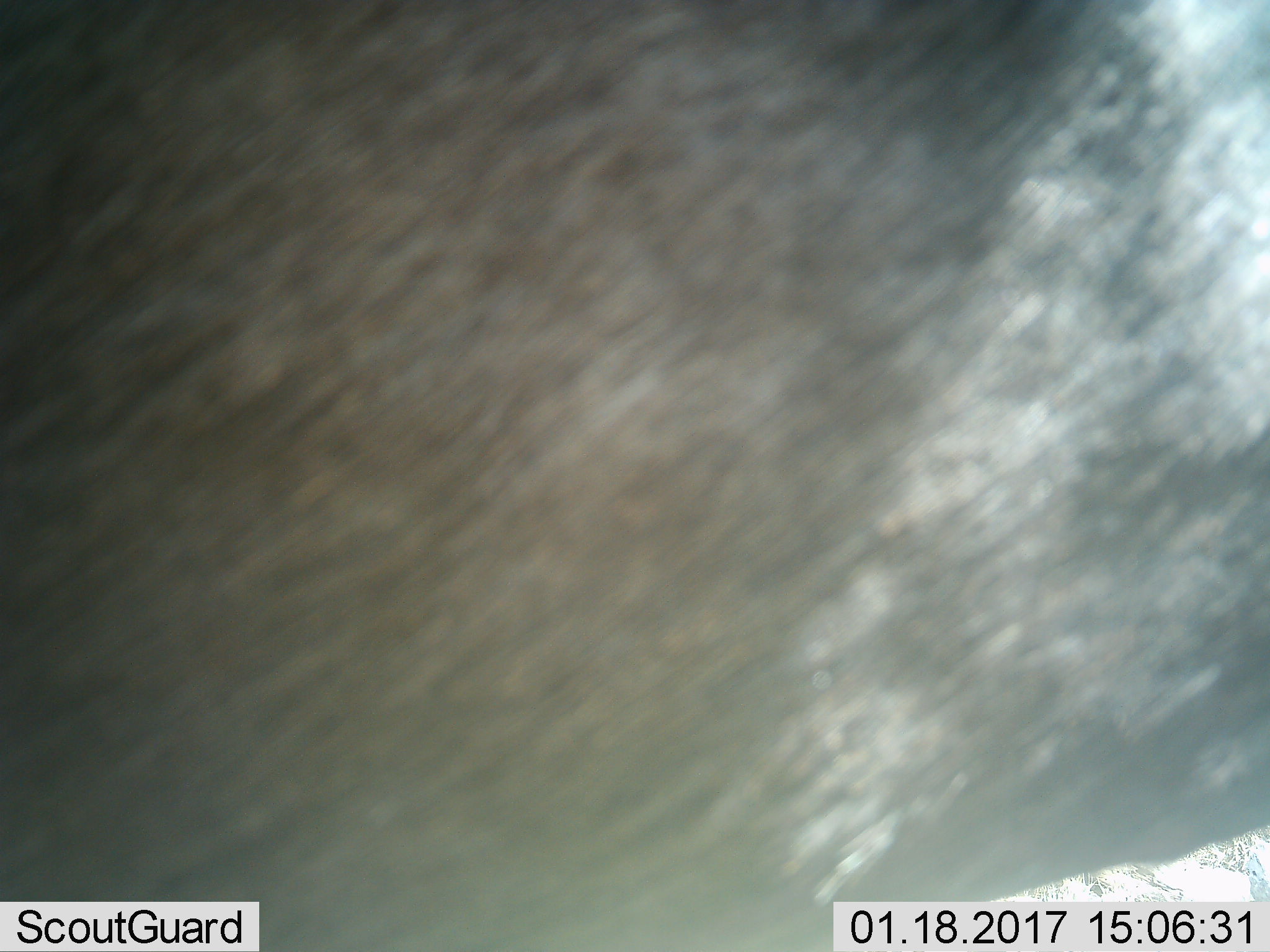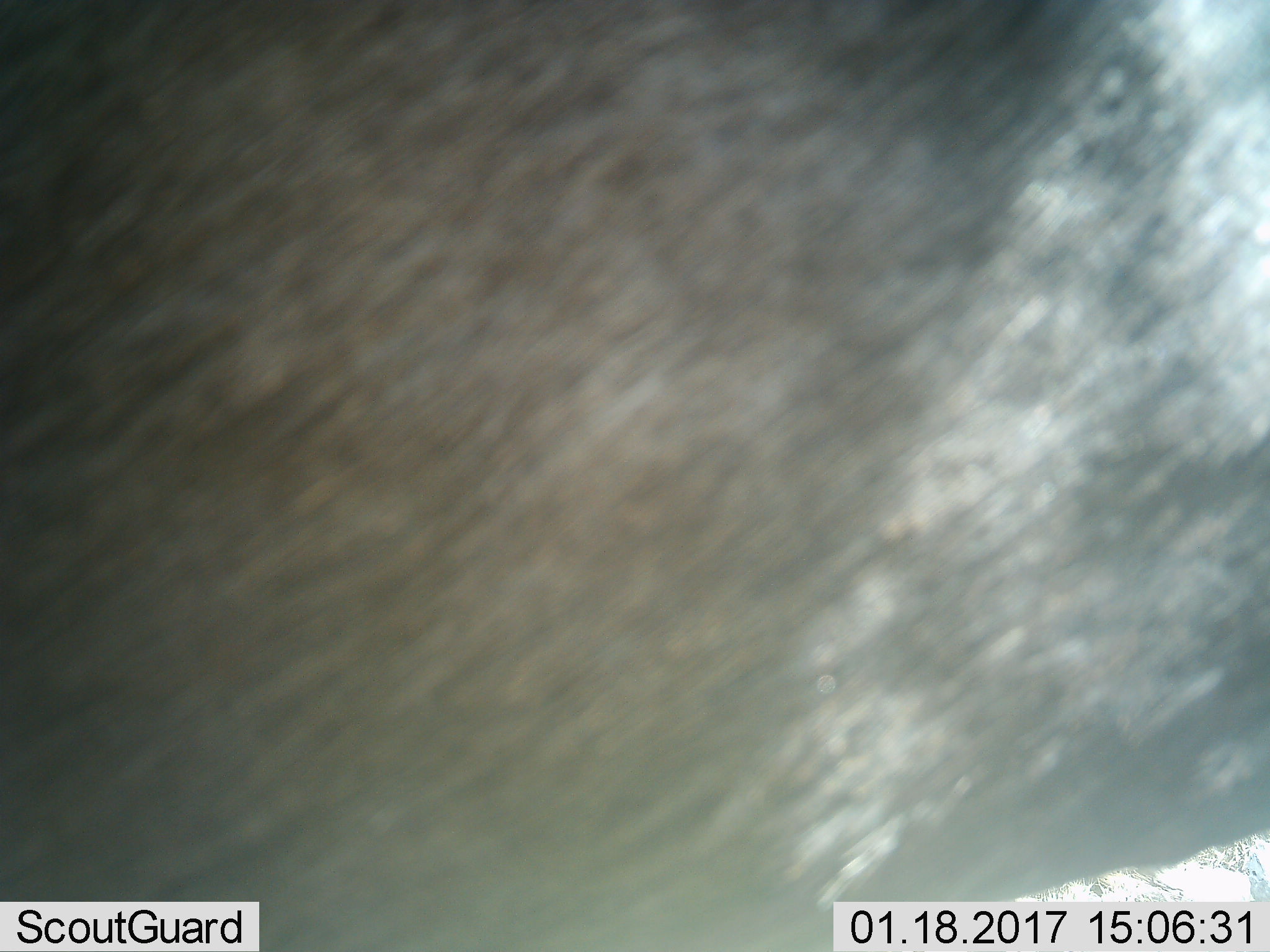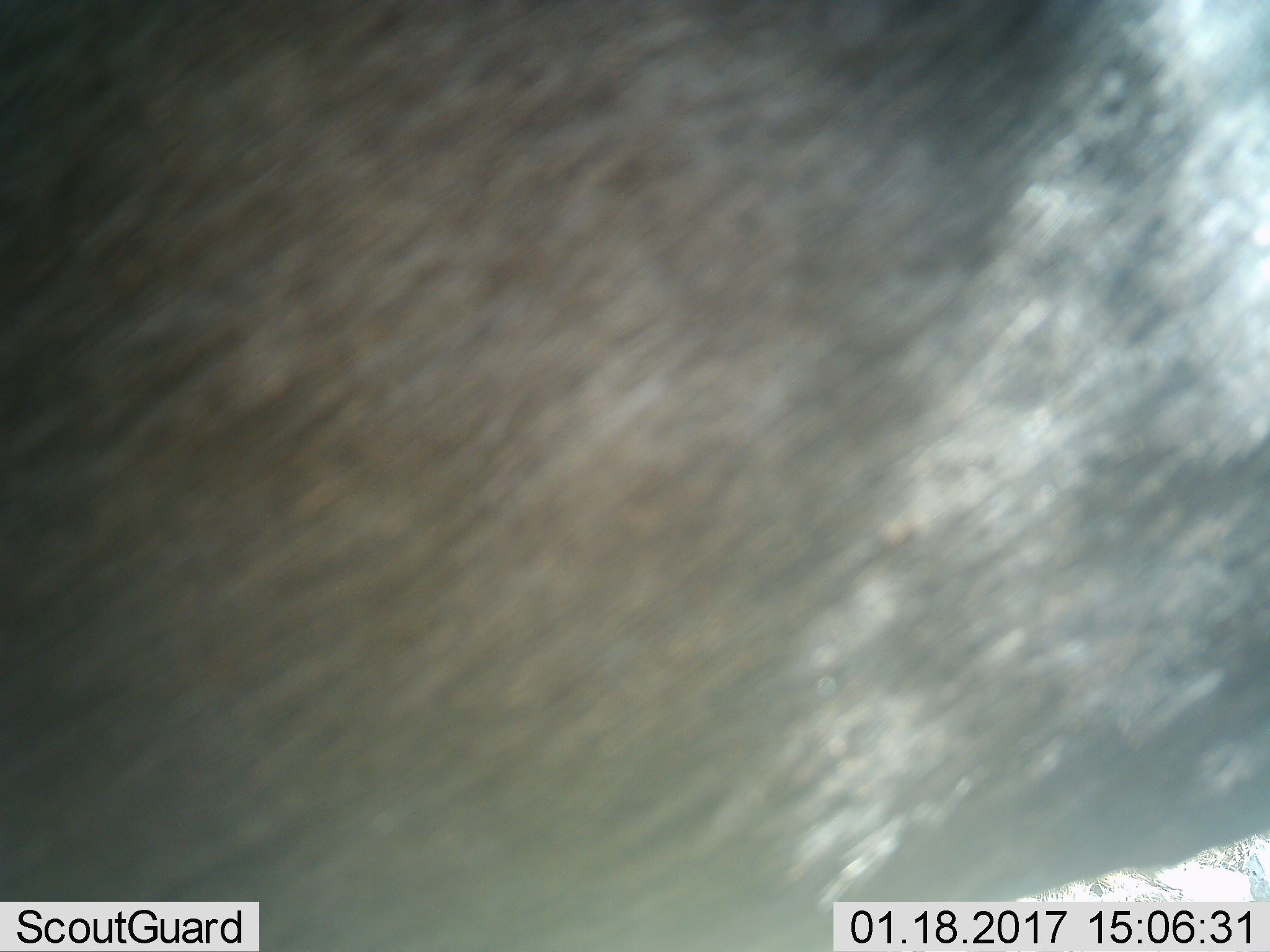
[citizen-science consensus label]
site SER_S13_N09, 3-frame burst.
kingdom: Animalia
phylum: Chordata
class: Mammalia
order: Artiodactyla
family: Bovidae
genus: Connochaetes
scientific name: Connochaetes taurinus taurinus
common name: blue wildebeest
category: wildebeestblue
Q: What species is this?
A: Wildebeestblue (blue wildebeest) (Connochaetes taurinus taurinus).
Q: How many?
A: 1.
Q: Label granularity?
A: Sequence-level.